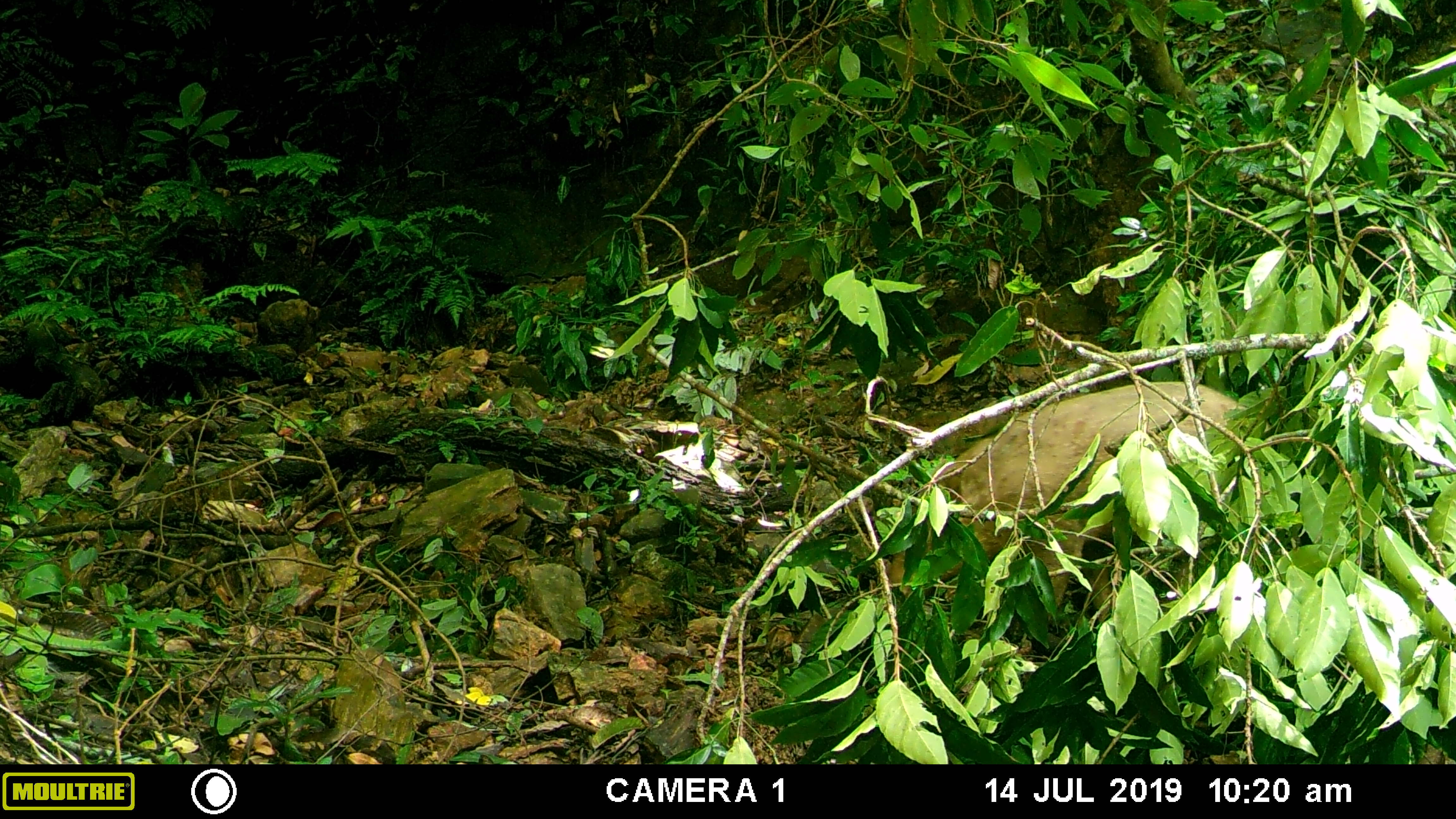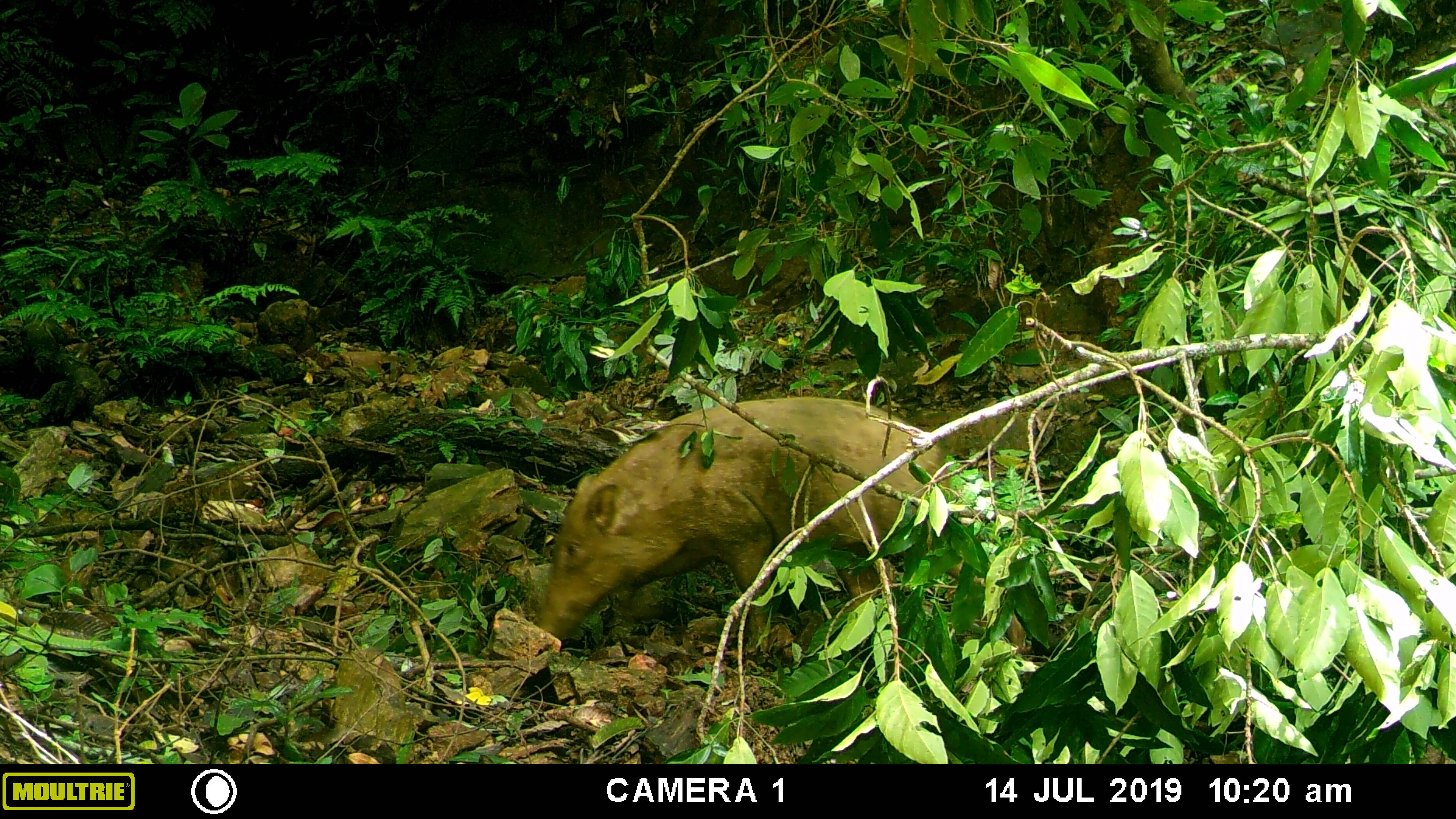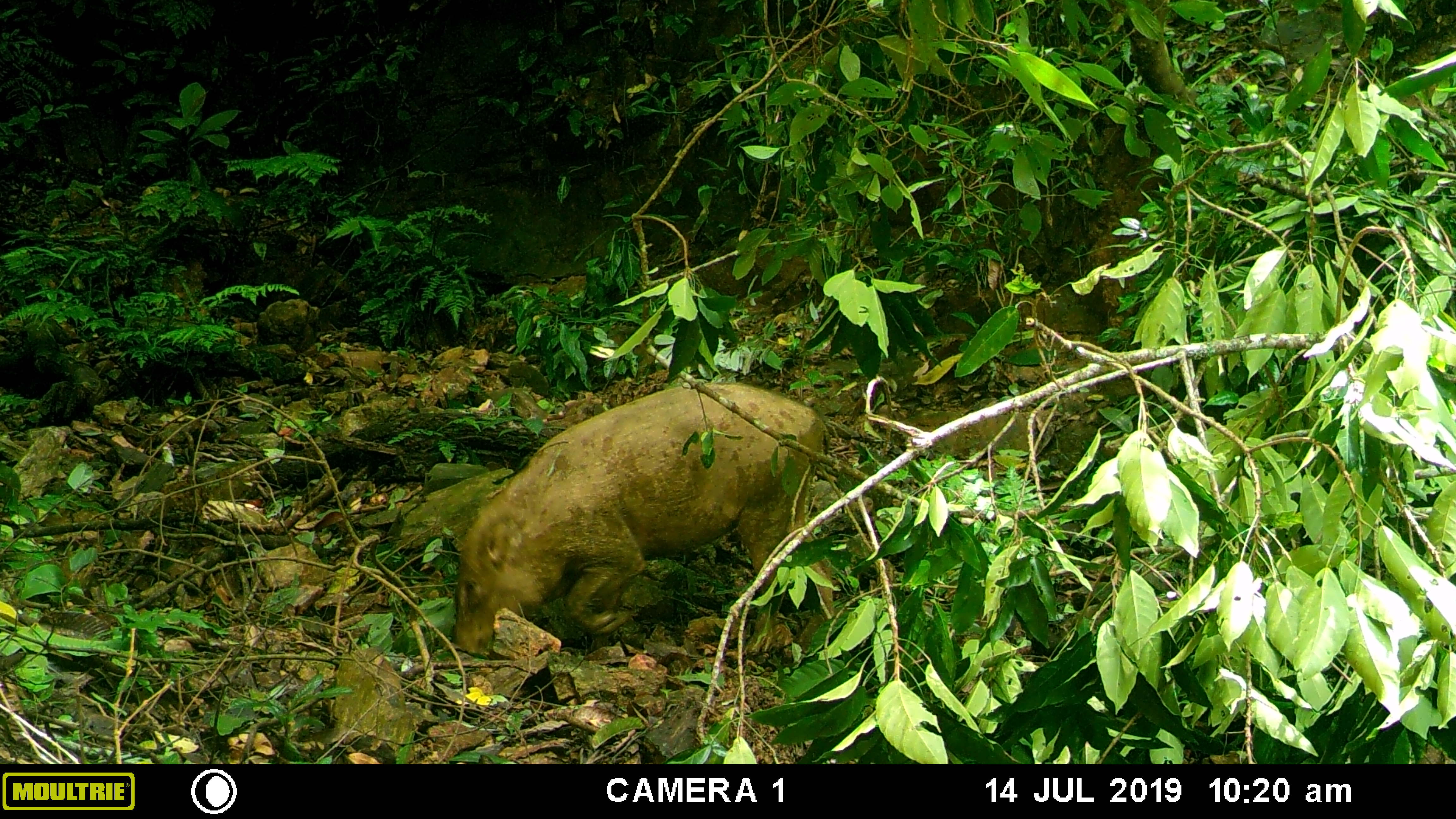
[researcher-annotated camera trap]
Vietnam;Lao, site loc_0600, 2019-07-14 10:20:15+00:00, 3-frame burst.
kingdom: Animalia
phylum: Chordata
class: Mammalia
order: Artiodactyla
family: Suidae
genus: Sus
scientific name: Sus scrofa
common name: eurasian wild pig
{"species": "eurasian wild pig (Sus scrofa)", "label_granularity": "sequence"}